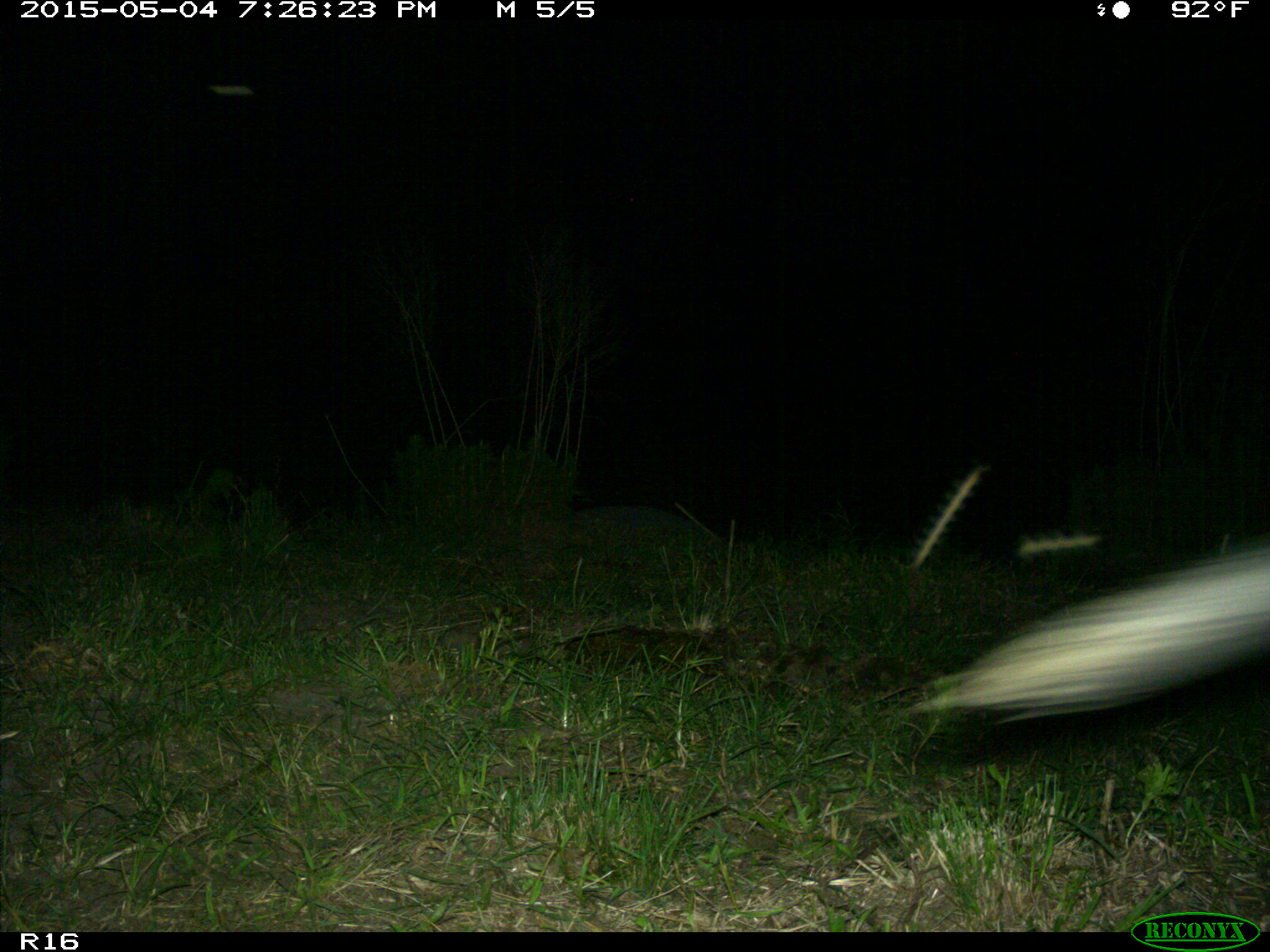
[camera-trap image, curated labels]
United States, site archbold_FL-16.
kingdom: Animalia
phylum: Chordata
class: Mammalia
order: Artiodactyla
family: Bovidae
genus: Bos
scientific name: Bos taurus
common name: domestic cow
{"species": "Bos taurus (domestic cow)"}